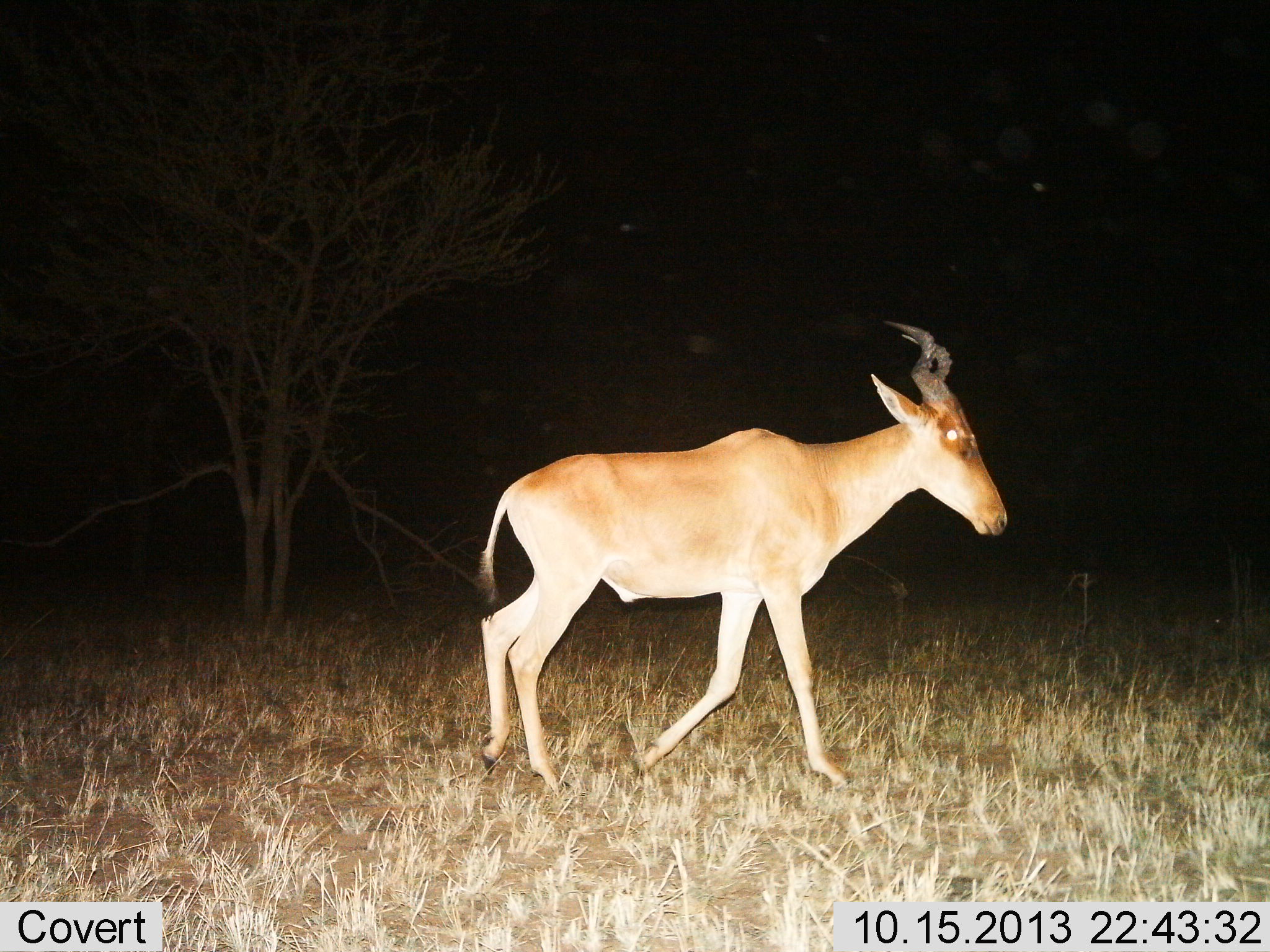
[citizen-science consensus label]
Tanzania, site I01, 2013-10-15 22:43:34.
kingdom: Animalia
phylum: Chordata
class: Mammalia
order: Artiodactyla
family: Bovidae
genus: Alcelaphus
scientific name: Alcelaphus buselaphus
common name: hartebeest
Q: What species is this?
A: Hartebeest (Alcelaphus buselaphus).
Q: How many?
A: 1.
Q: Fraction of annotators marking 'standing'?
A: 20%.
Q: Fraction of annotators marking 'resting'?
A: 0%.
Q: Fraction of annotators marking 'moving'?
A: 80%.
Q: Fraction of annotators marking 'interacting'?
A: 0%.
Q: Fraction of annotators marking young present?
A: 0%.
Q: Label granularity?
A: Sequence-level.